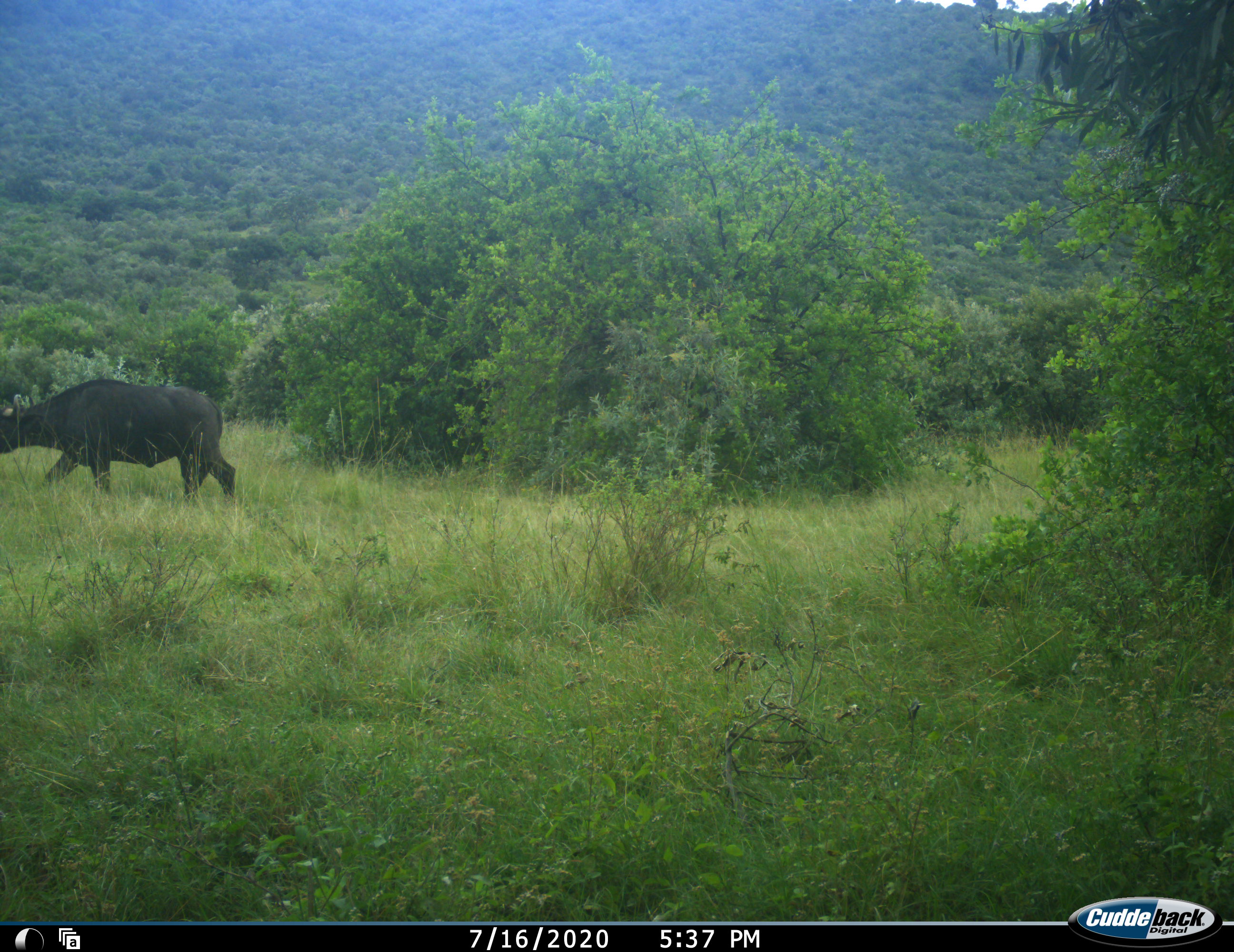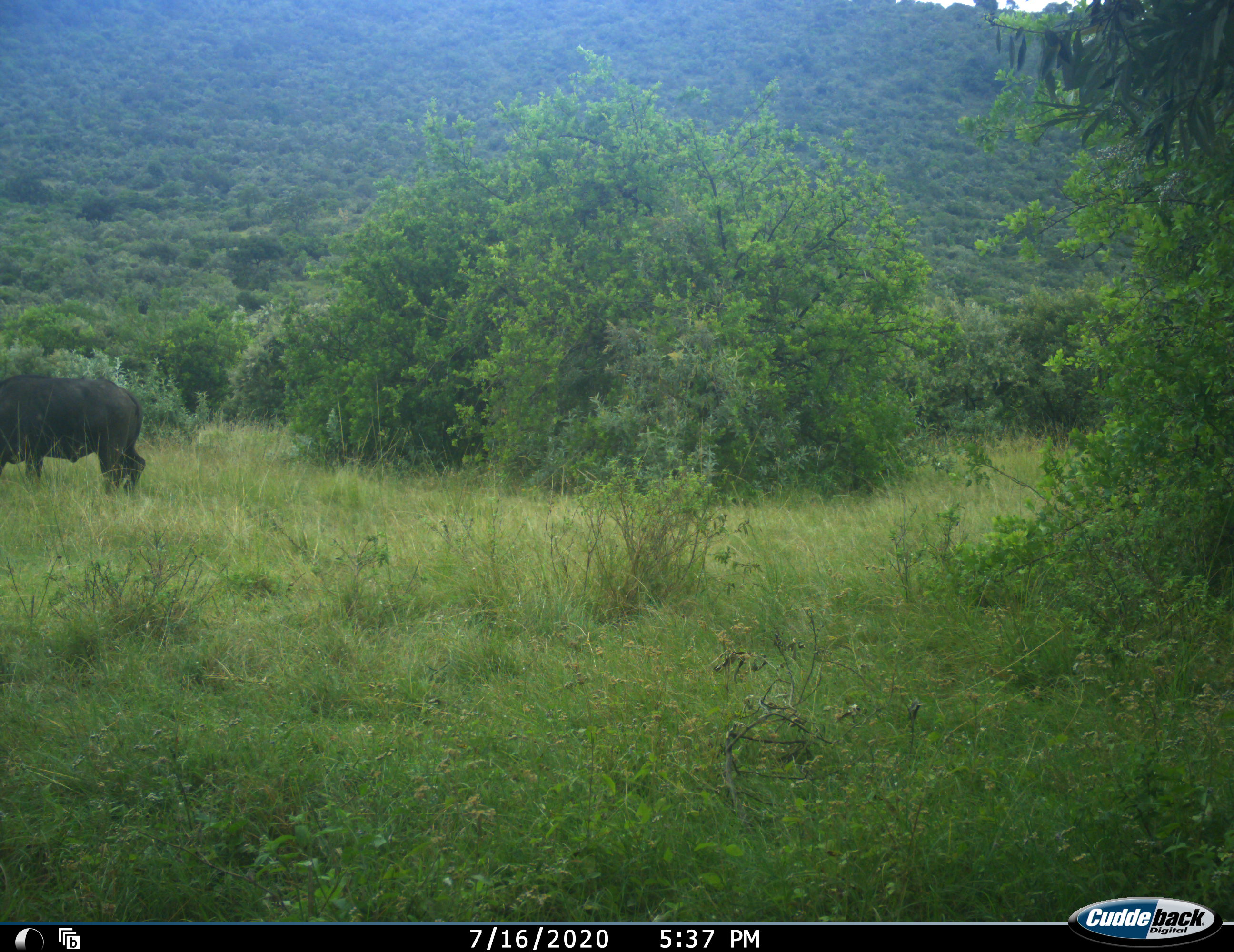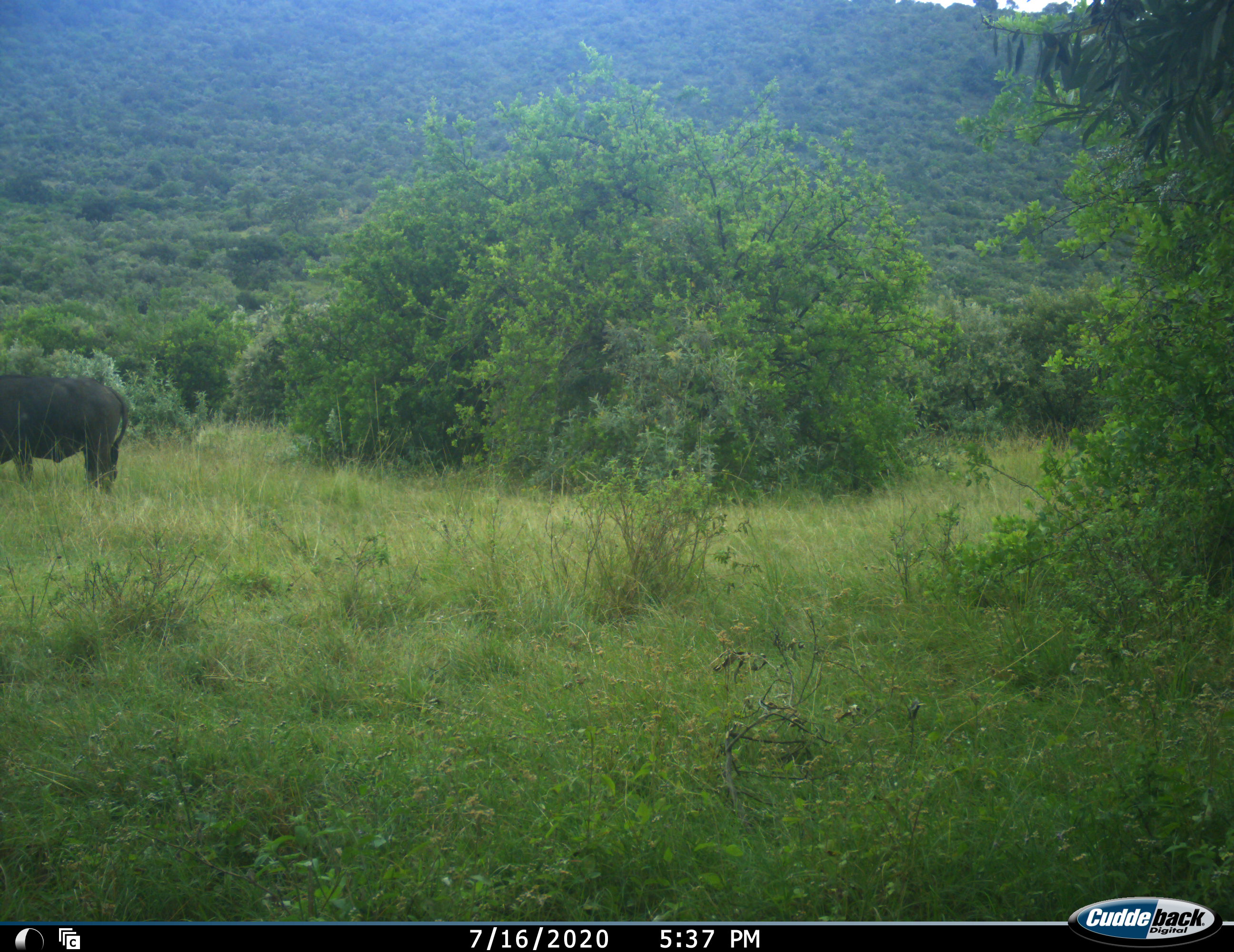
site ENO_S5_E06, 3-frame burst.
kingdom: Animalia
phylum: Chordata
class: Mammalia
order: Artiodactyla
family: Bovidae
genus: Syncerus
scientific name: Syncerus caffer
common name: african buffalo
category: buffalo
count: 1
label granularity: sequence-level